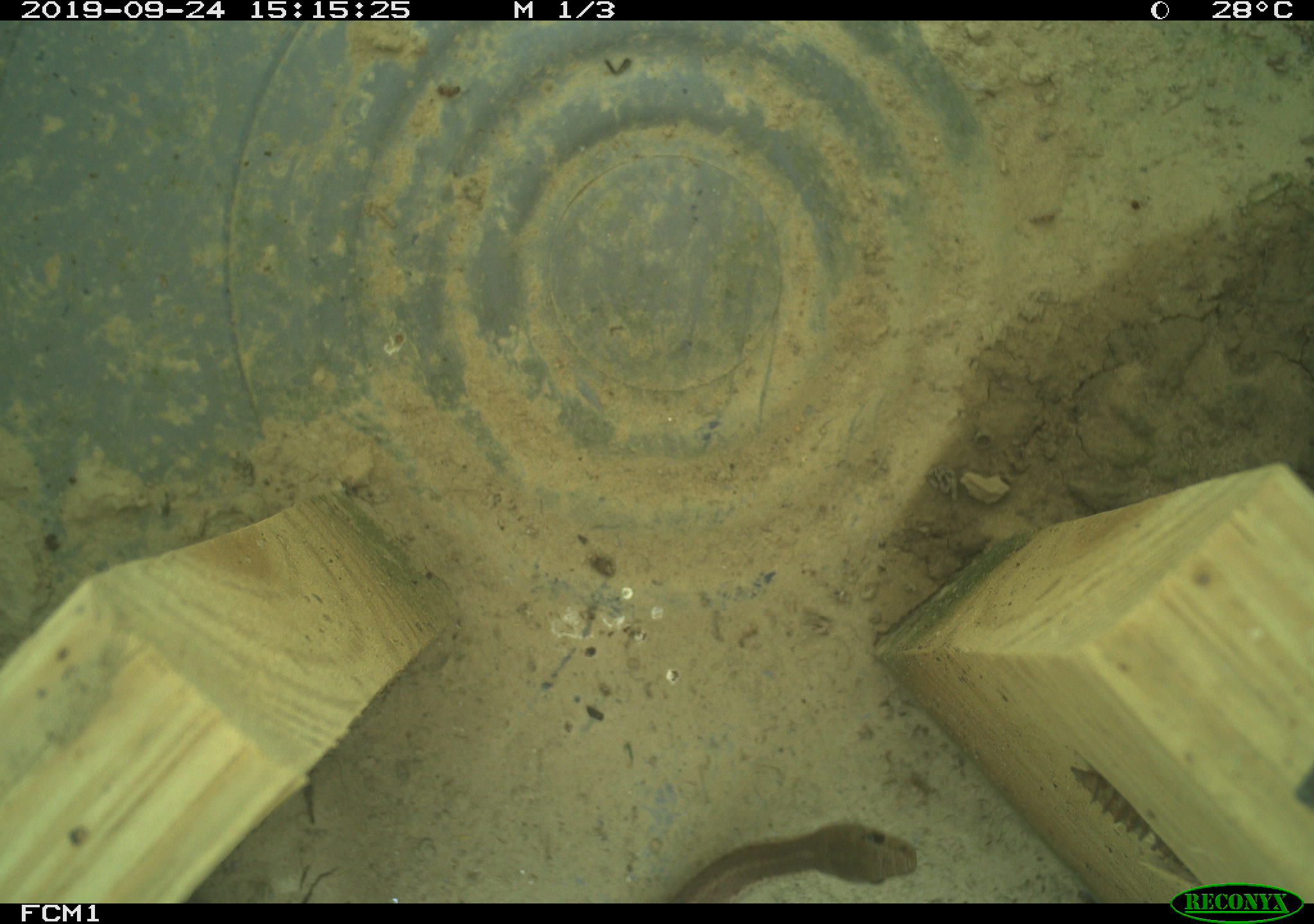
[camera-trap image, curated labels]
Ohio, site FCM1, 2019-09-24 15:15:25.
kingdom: Animalia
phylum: Chordata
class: Reptilia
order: Squamata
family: Colubridae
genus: Thamnophis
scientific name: Thamnophis sirtalis sirtalis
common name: eastern gartersnake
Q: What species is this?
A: Eastern gartersnake (Thamnophis sirtalis sirtalis).